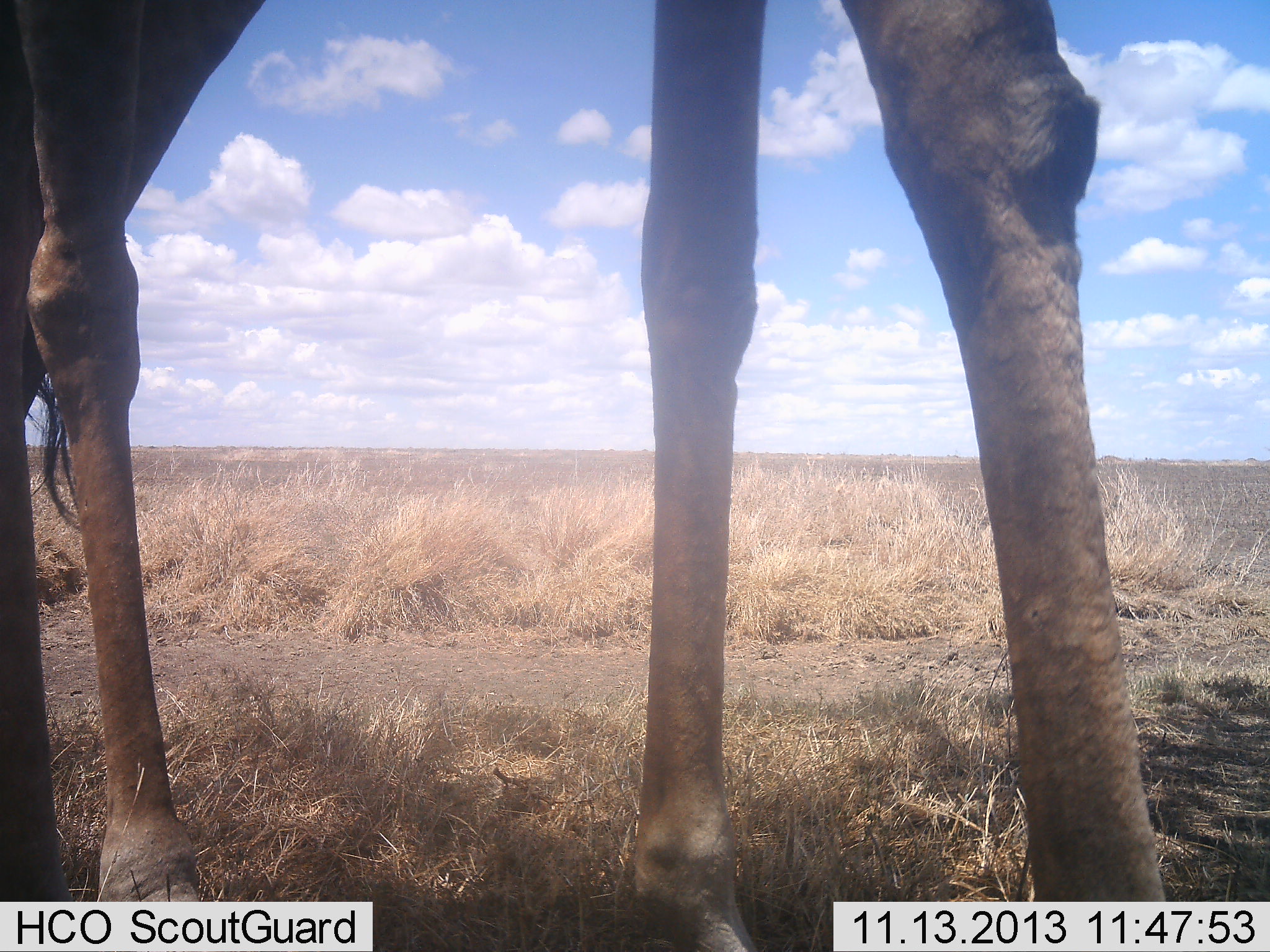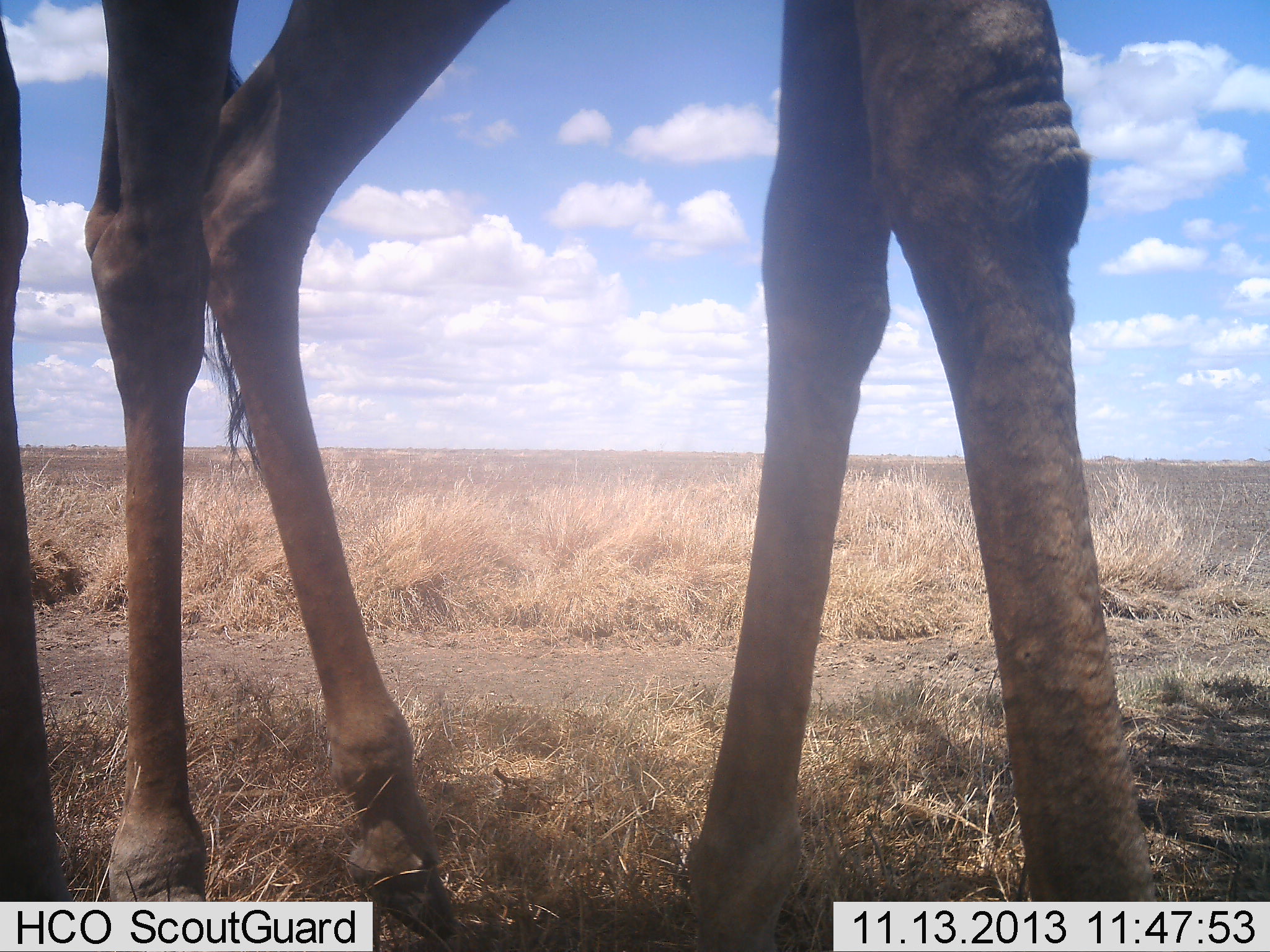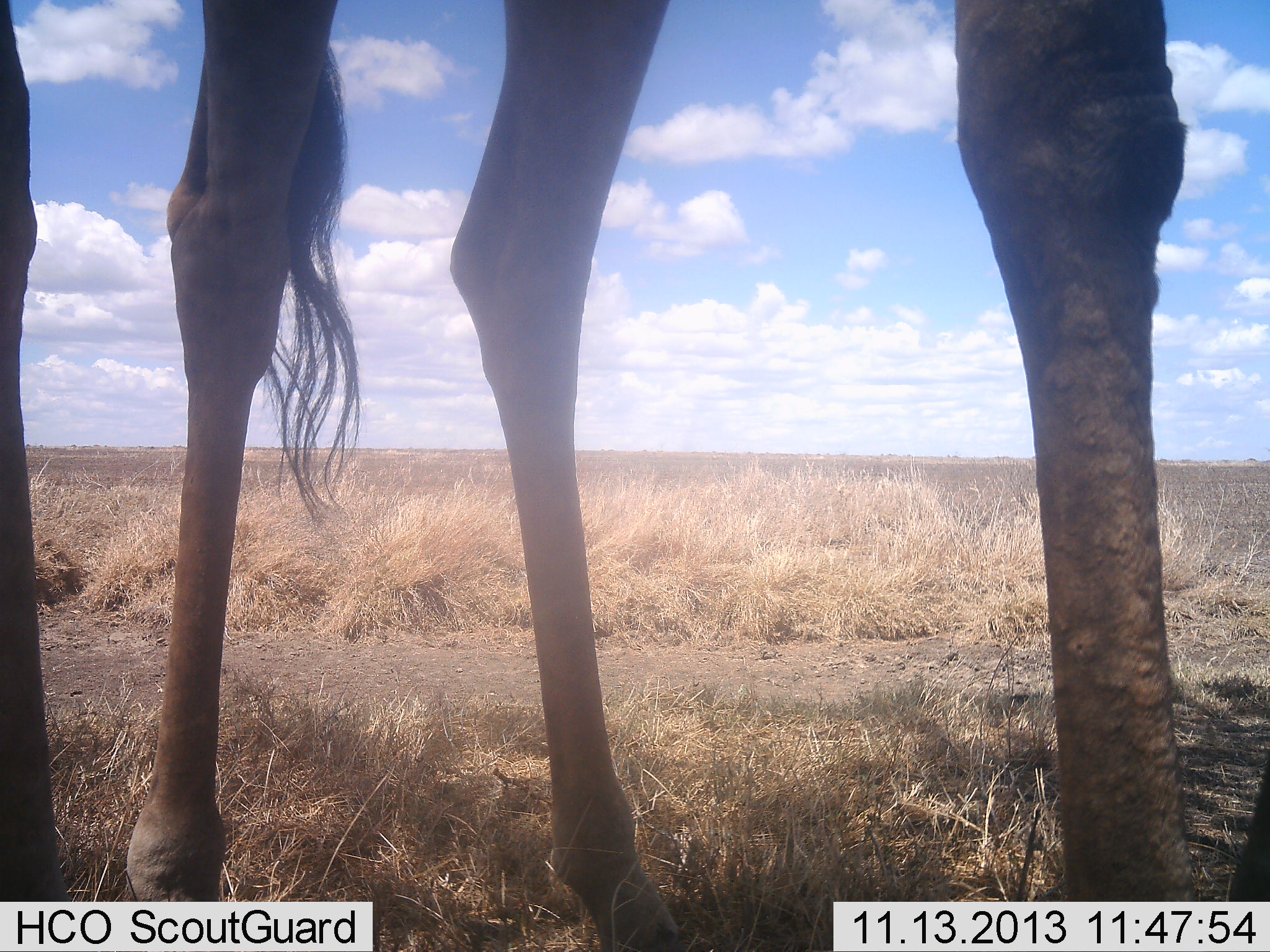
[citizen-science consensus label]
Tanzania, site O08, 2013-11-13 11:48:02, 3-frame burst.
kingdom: Animalia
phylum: Chordata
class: Mammalia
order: Artiodactyla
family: Giraffidae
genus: Giraffa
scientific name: Giraffa camelopardalis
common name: giraffe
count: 2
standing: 90%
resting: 10%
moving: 20%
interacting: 0%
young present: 0%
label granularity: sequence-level